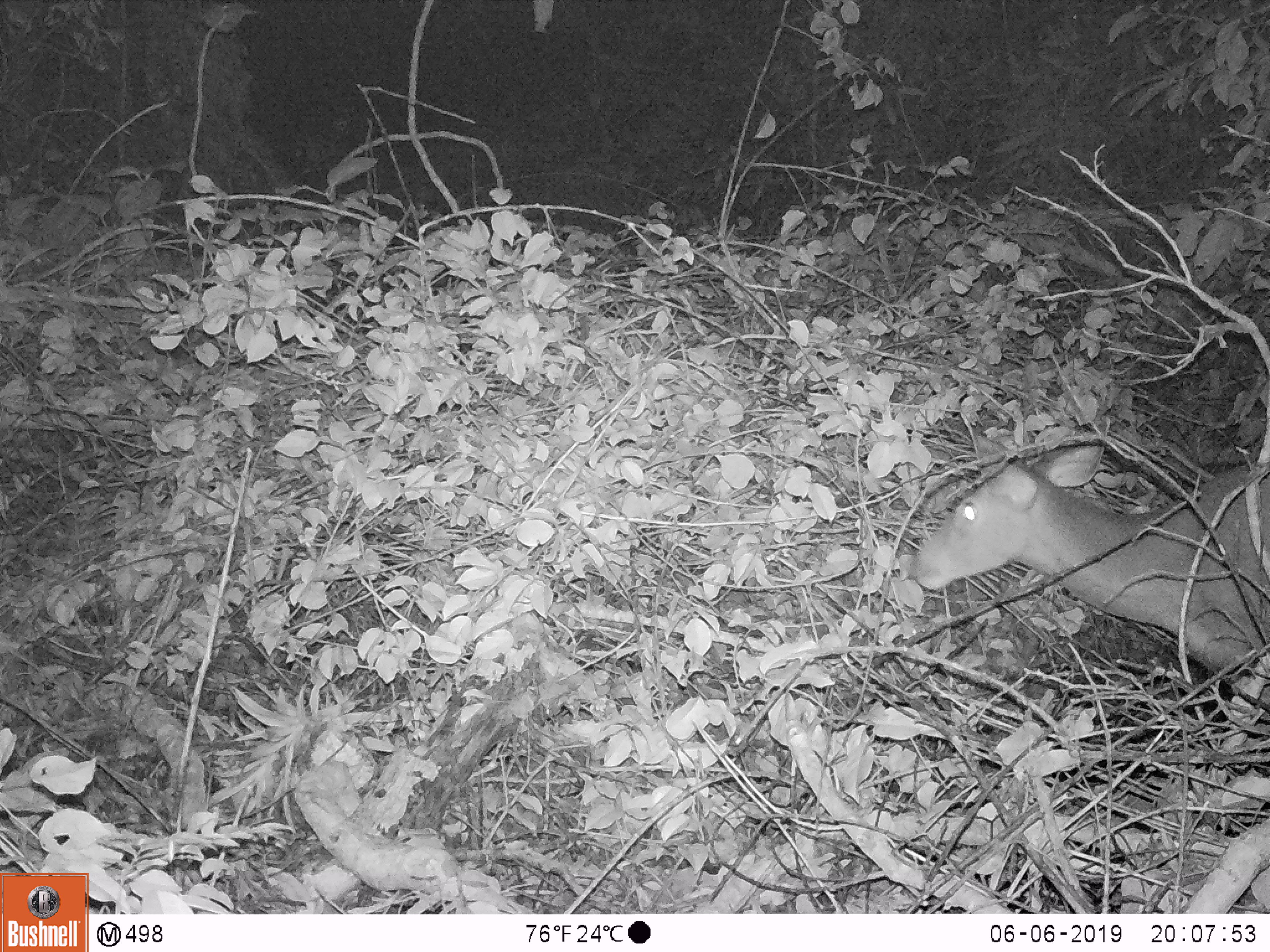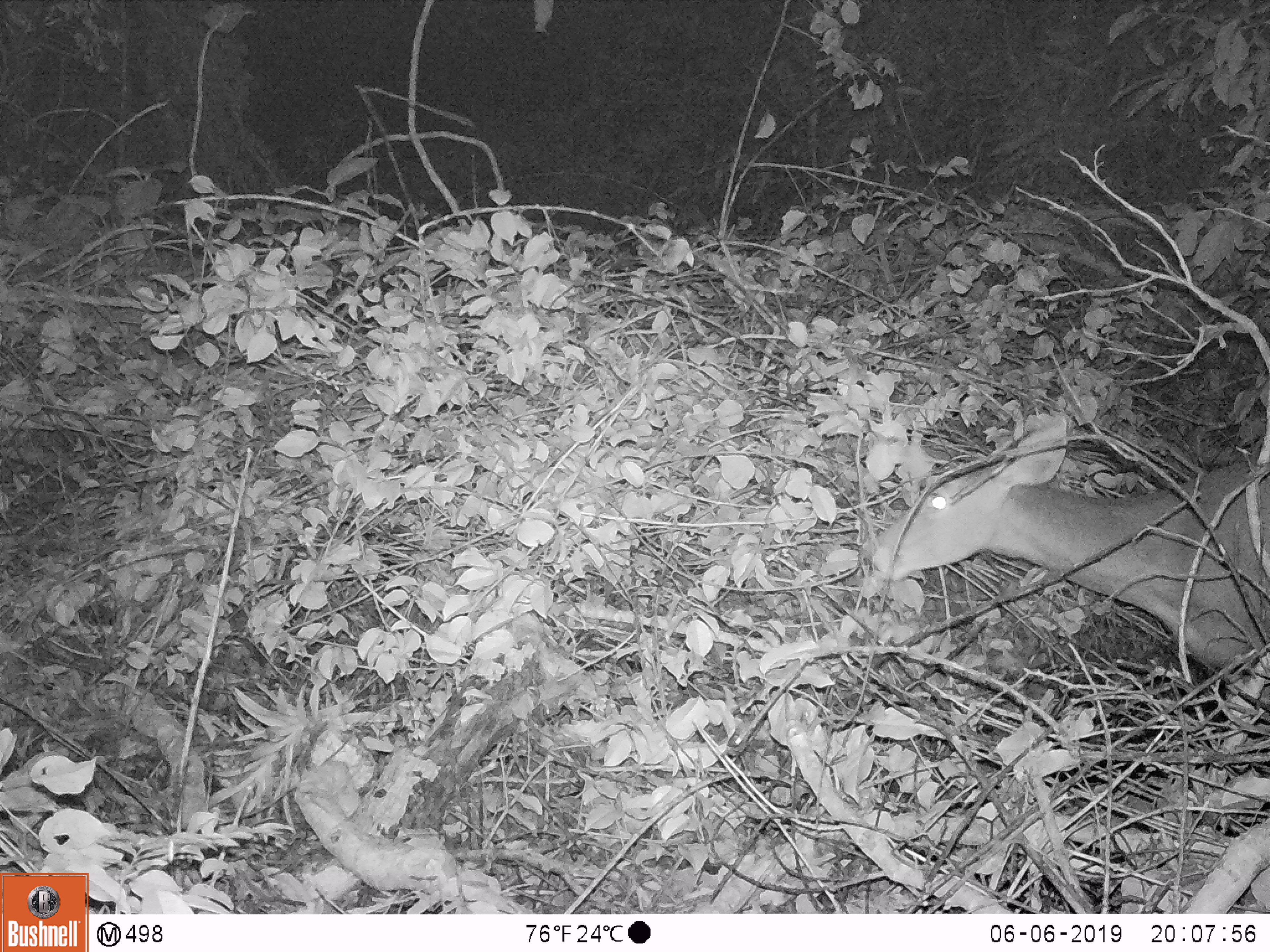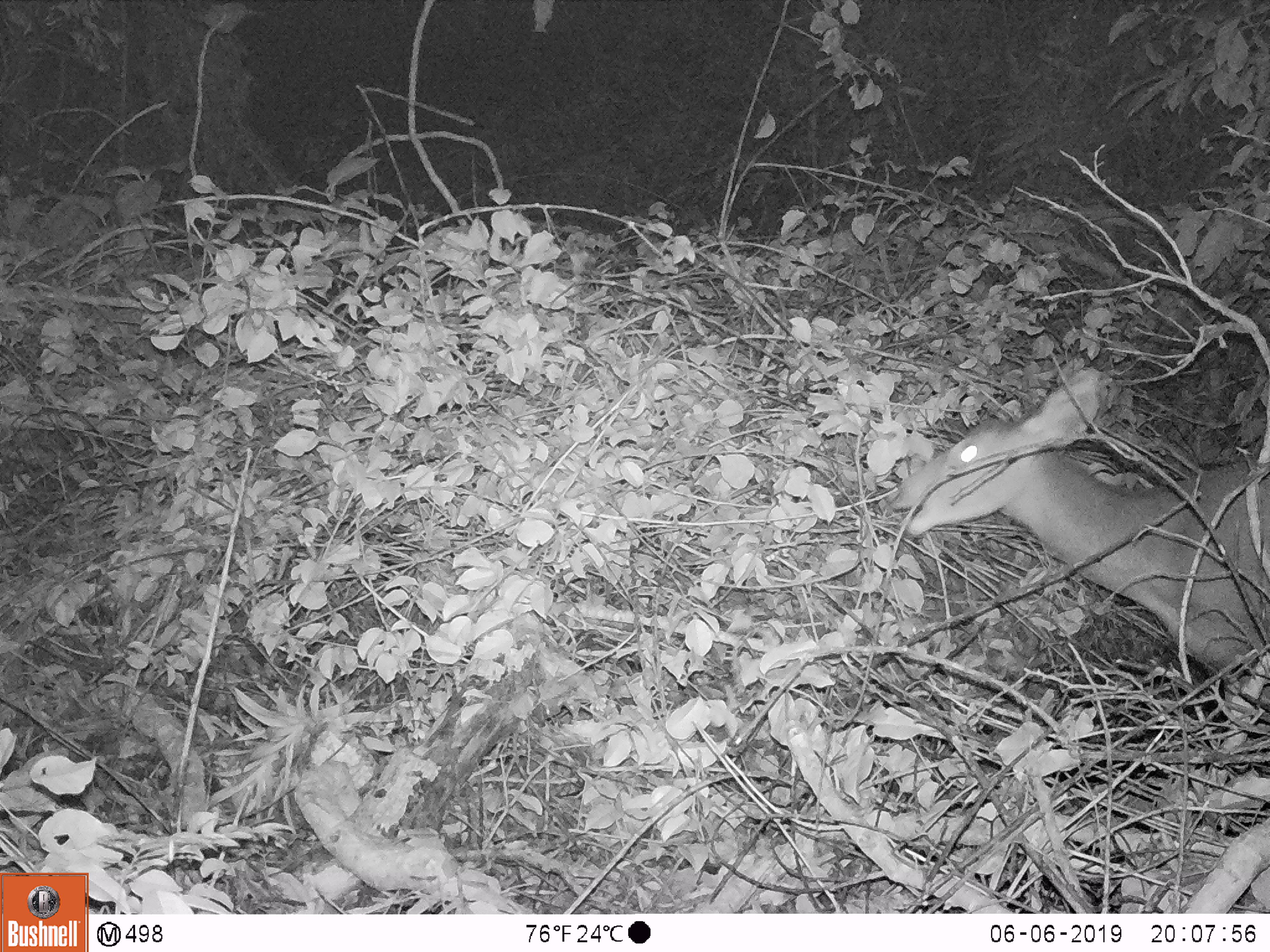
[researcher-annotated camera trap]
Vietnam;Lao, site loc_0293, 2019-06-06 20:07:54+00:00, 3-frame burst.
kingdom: Animalia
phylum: Chordata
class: Mammalia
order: Artiodactyla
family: Cervidae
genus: Rusa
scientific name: Rusa unicolor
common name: sambar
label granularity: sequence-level